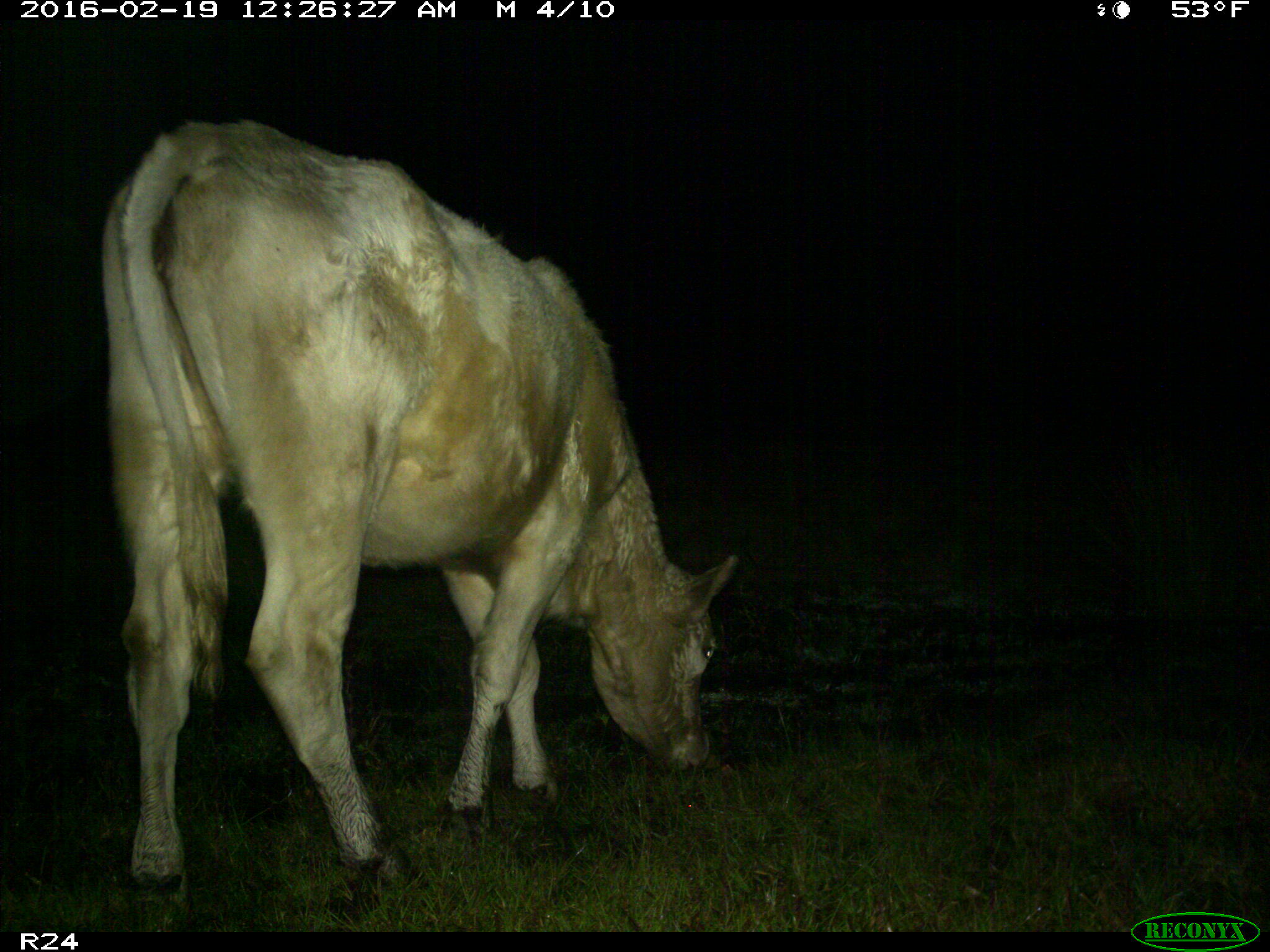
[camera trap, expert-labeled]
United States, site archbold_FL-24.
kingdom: Animalia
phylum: Chordata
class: Mammalia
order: Artiodactyla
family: Bovidae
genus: Bos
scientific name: Bos taurus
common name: domestic cow